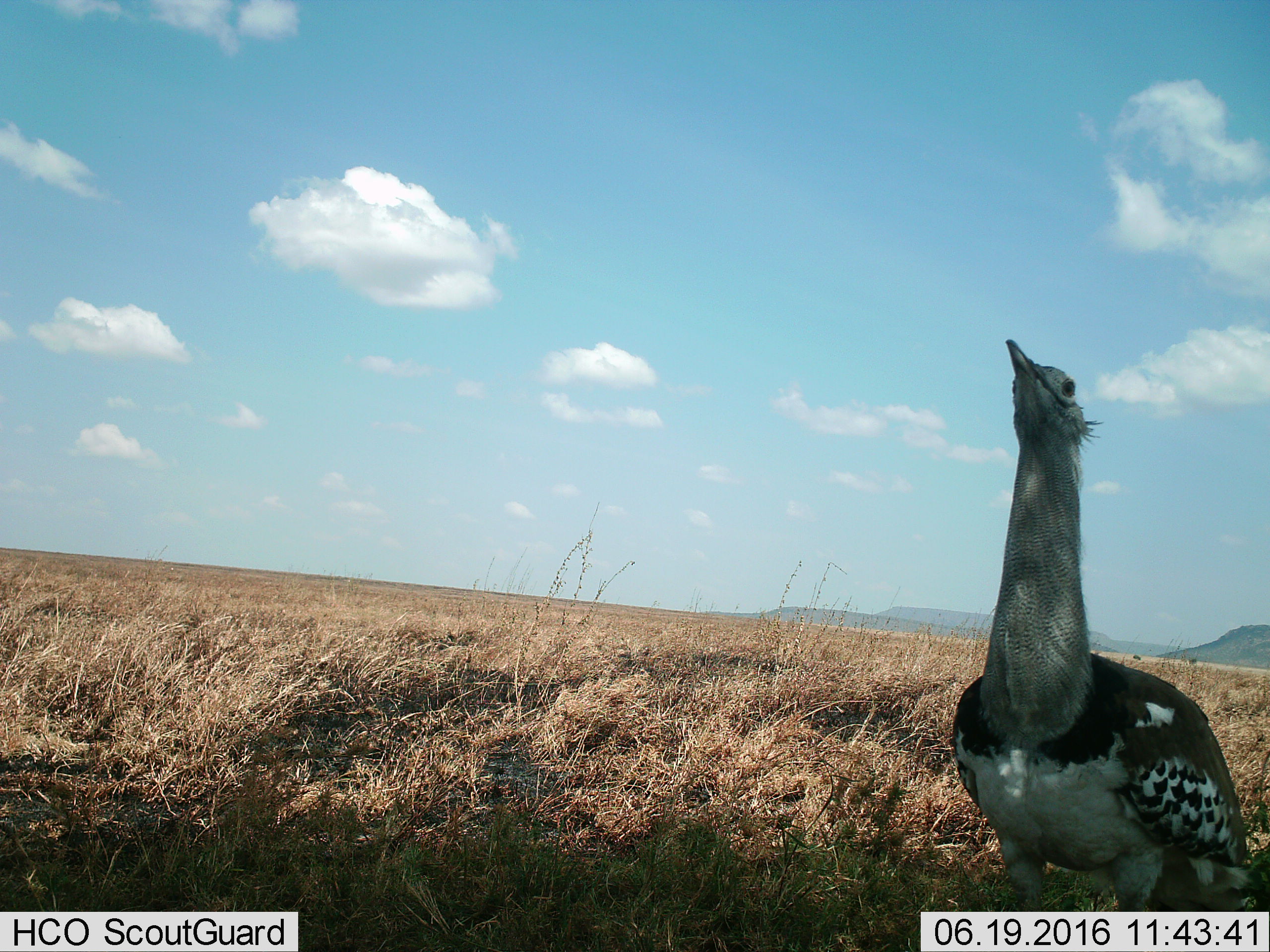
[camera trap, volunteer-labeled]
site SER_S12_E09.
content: unidentified animal